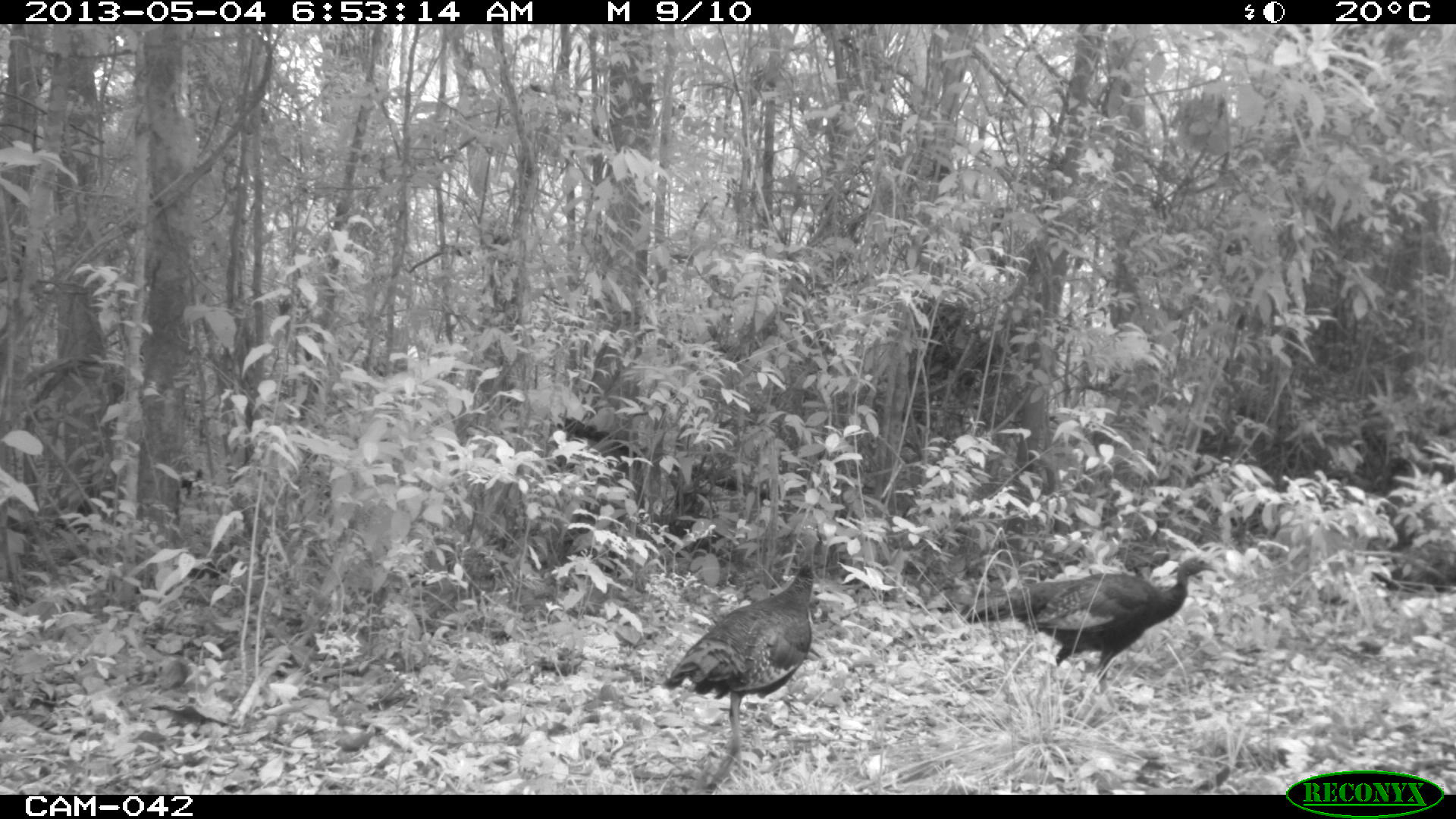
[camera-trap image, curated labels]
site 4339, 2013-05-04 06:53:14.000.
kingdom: Animalia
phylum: Chordata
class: Aves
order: Galliformes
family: Phasianidae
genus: Meleagris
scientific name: Meleagris ocellata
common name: ocellated turkey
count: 4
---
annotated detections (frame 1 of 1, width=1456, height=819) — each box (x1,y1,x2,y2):
meleagris ocellata: (661,523,820,768); (957,554,1218,692)